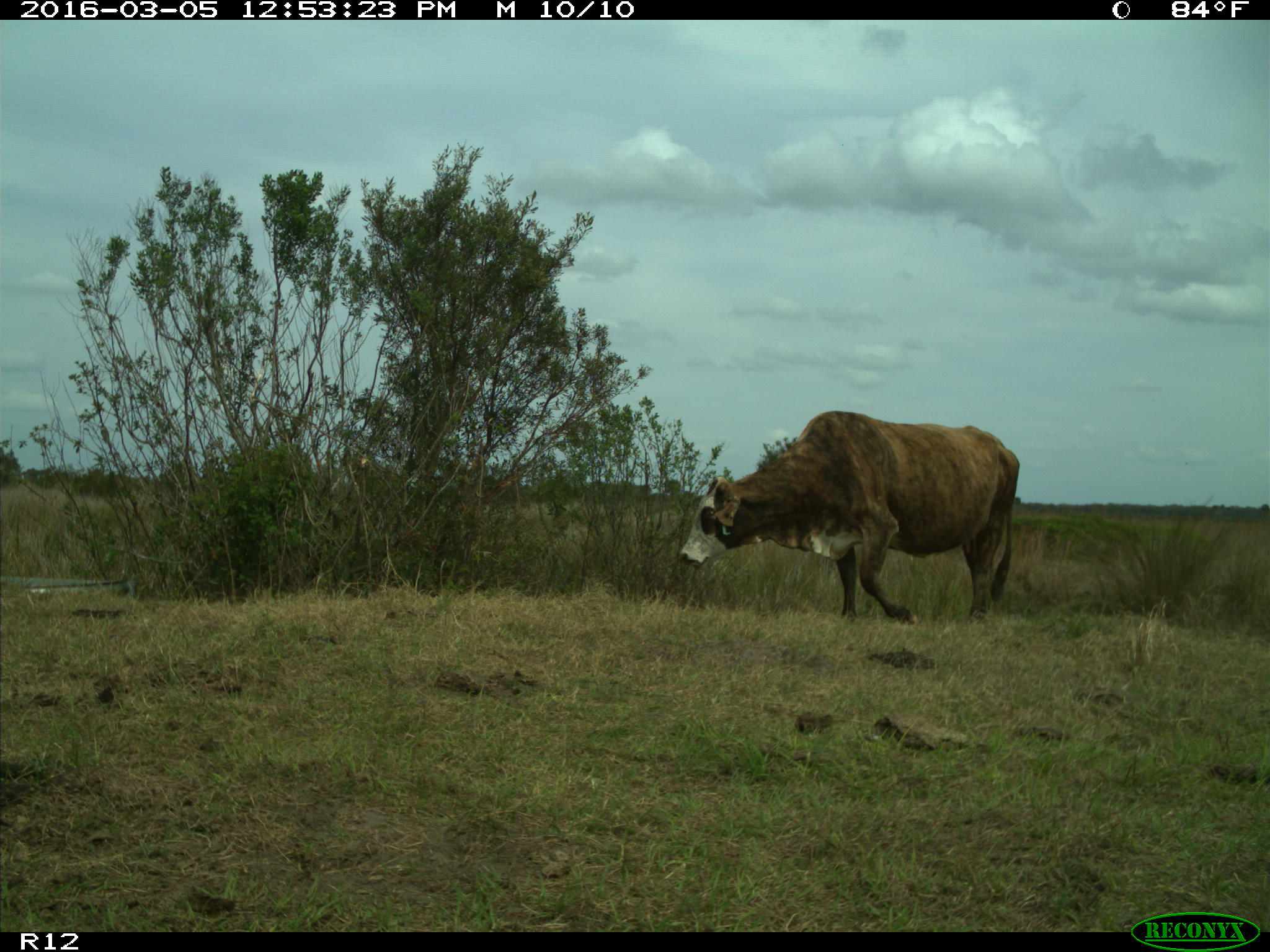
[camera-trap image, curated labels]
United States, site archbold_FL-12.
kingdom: Animalia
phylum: Chordata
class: Mammalia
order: Artiodactyla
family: Bovidae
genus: Bos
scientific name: Bos taurus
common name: domestic cow